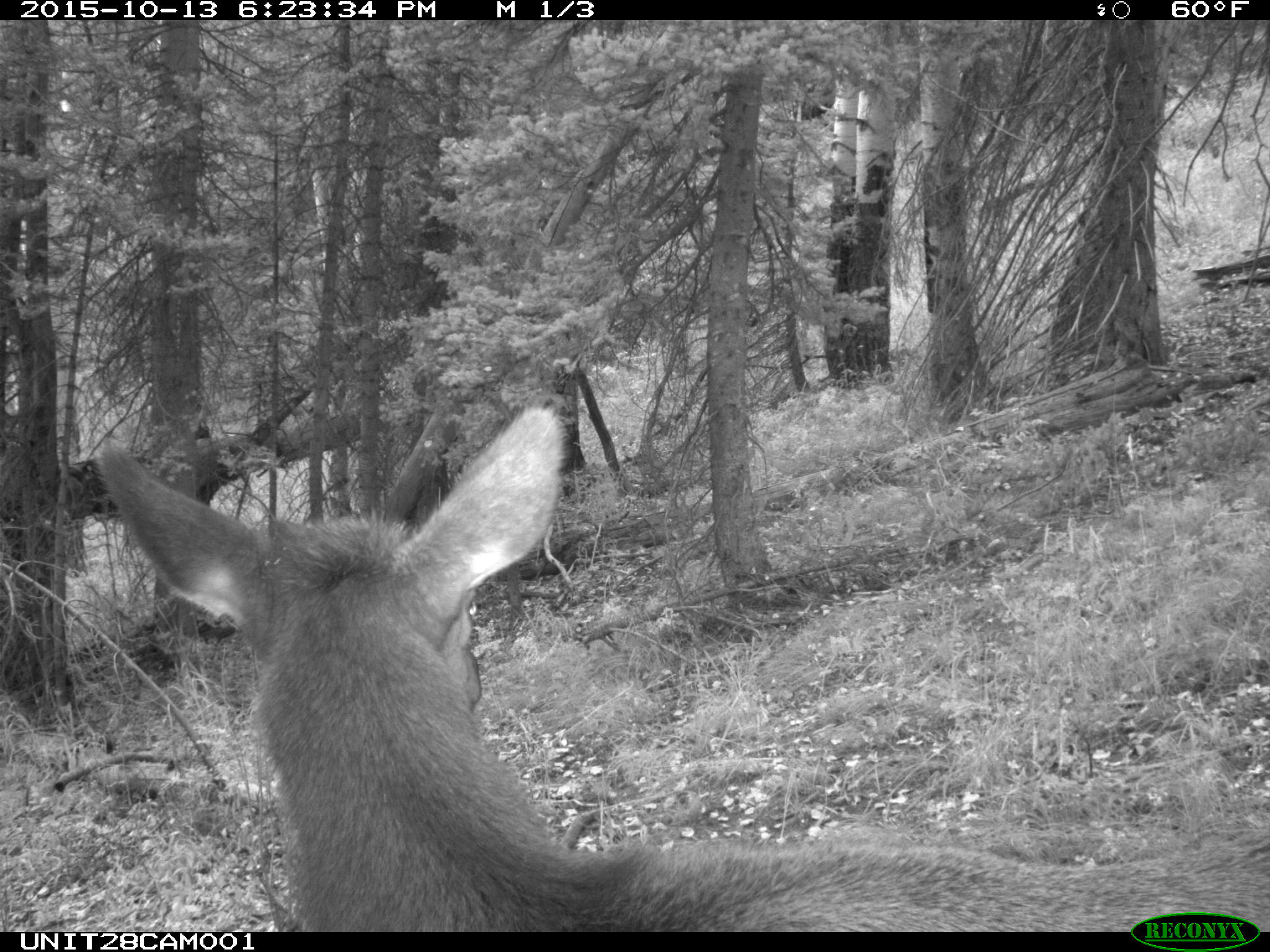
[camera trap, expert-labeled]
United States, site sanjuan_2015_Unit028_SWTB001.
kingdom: Animalia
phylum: Chordata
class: Mammalia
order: Artiodactyla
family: Cervidae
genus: Cervus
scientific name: Cervus elaphus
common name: red deer